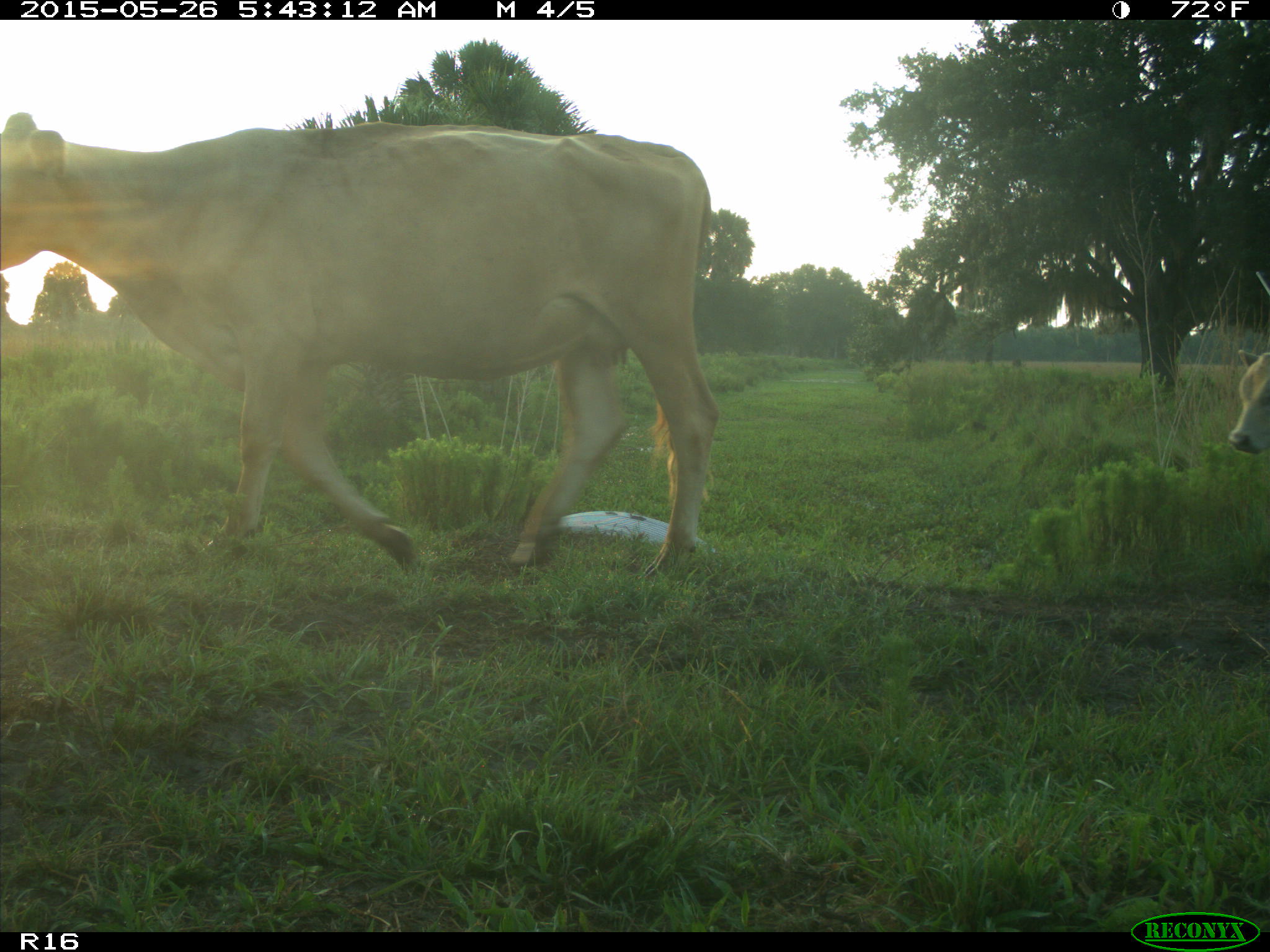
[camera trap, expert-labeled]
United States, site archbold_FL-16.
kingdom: Animalia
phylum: Chordata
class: Mammalia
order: Artiodactyla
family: Bovidae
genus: Bos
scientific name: Bos taurus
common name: domestic cow